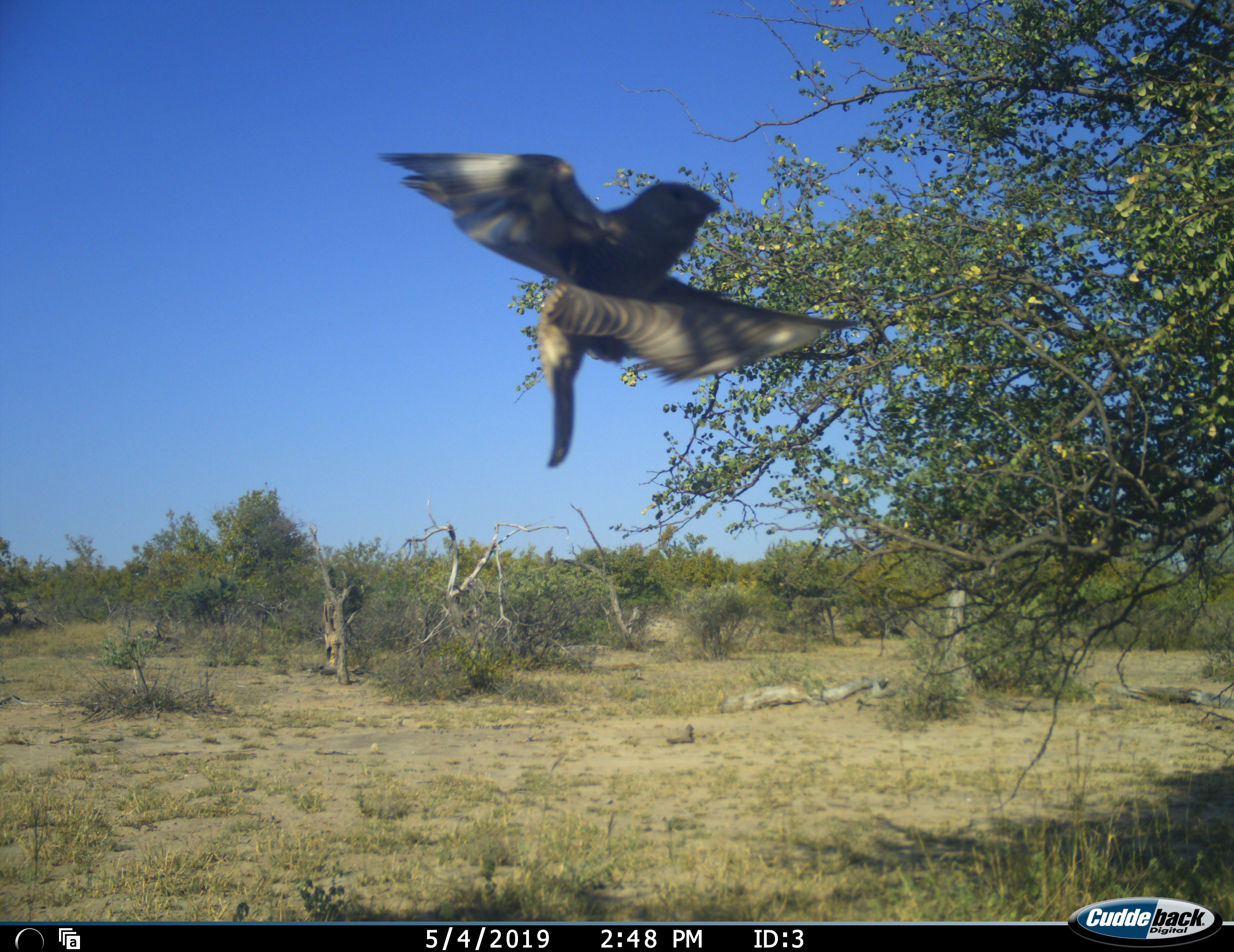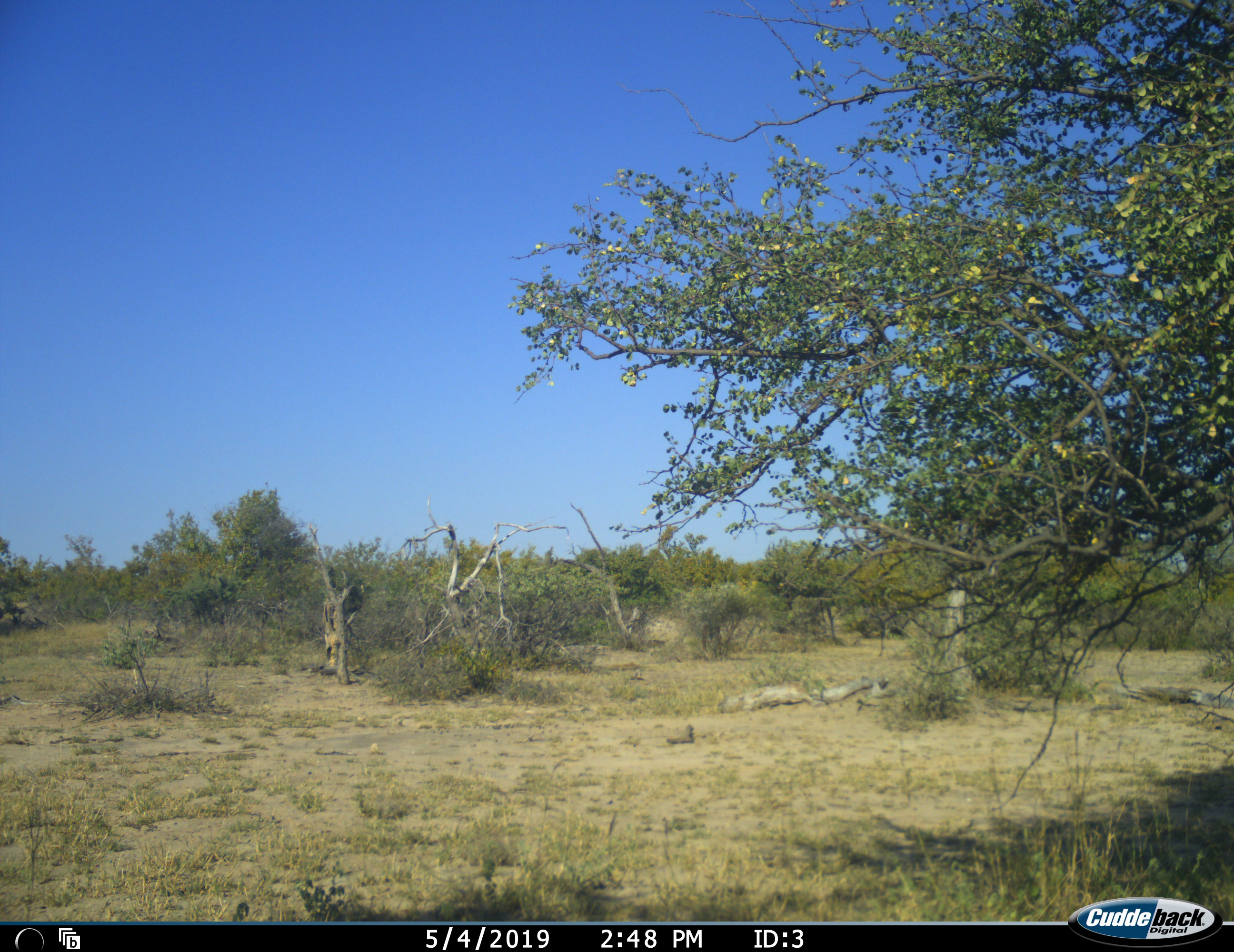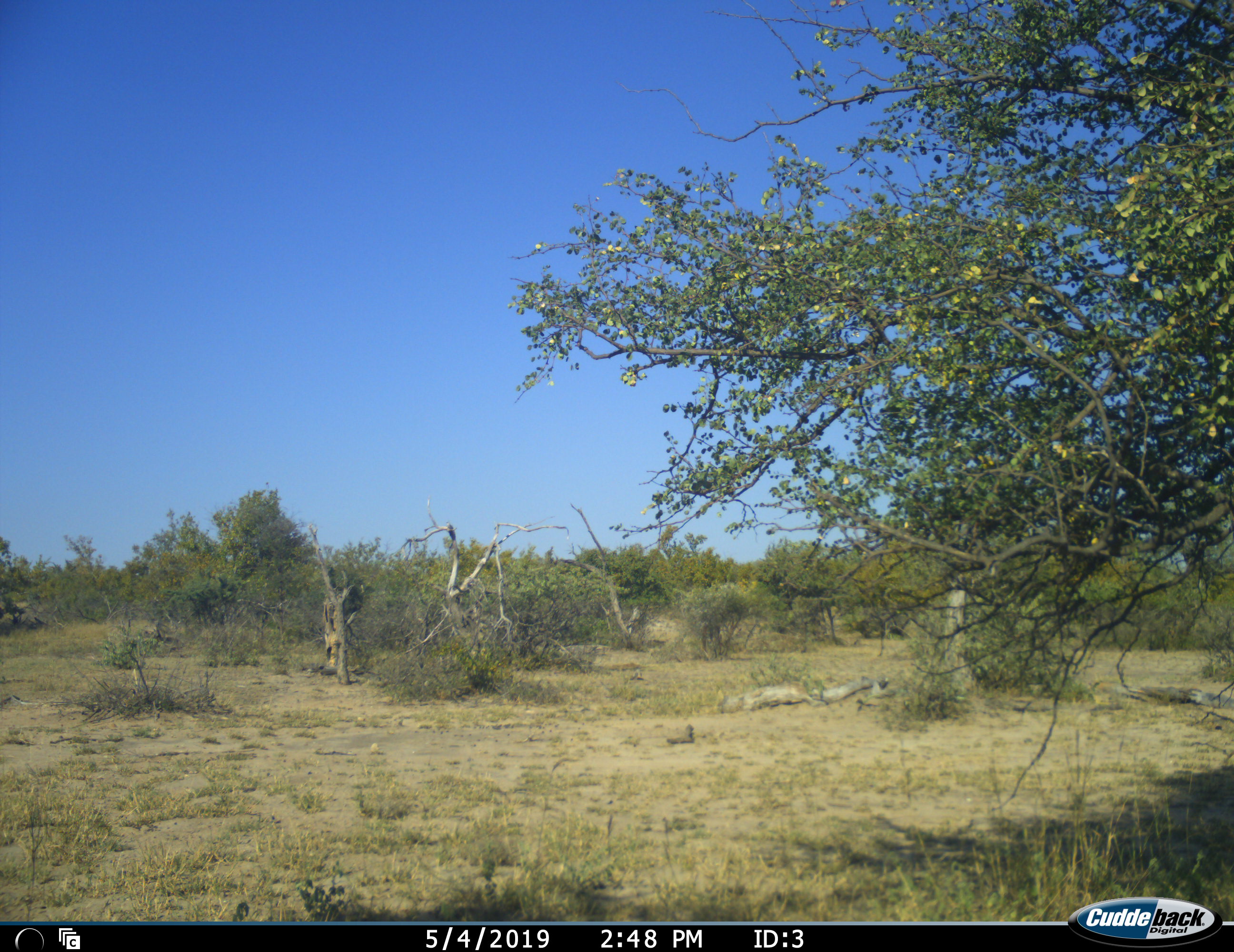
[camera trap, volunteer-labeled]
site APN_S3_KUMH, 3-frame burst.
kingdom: Animalia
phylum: Chordata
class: Aves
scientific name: Aves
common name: bird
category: birdother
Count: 1.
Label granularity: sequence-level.